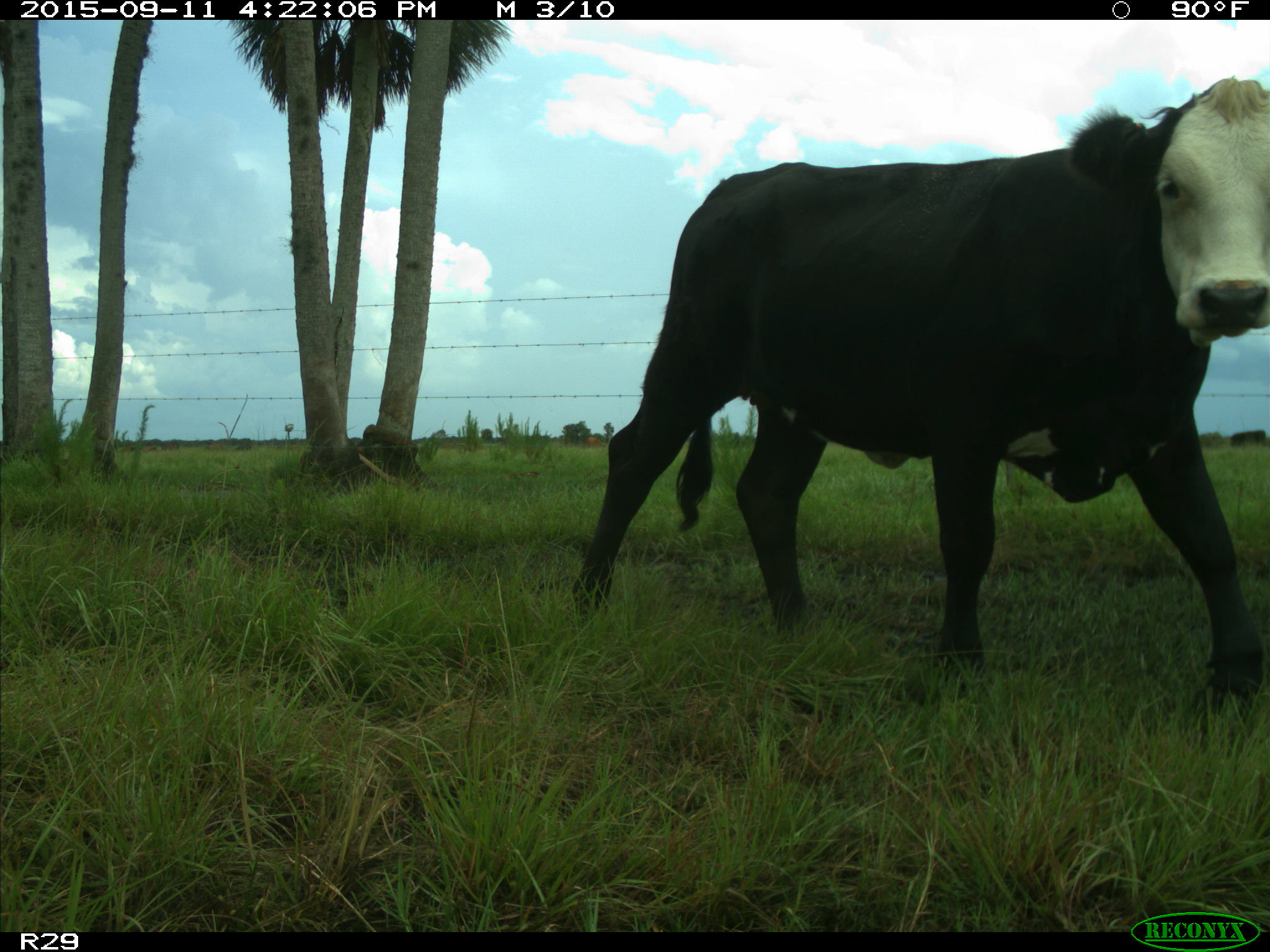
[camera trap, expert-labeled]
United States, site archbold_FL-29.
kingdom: Animalia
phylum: Chordata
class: Mammalia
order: Artiodactyla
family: Bovidae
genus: Bos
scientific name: Bos taurus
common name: domestic cow